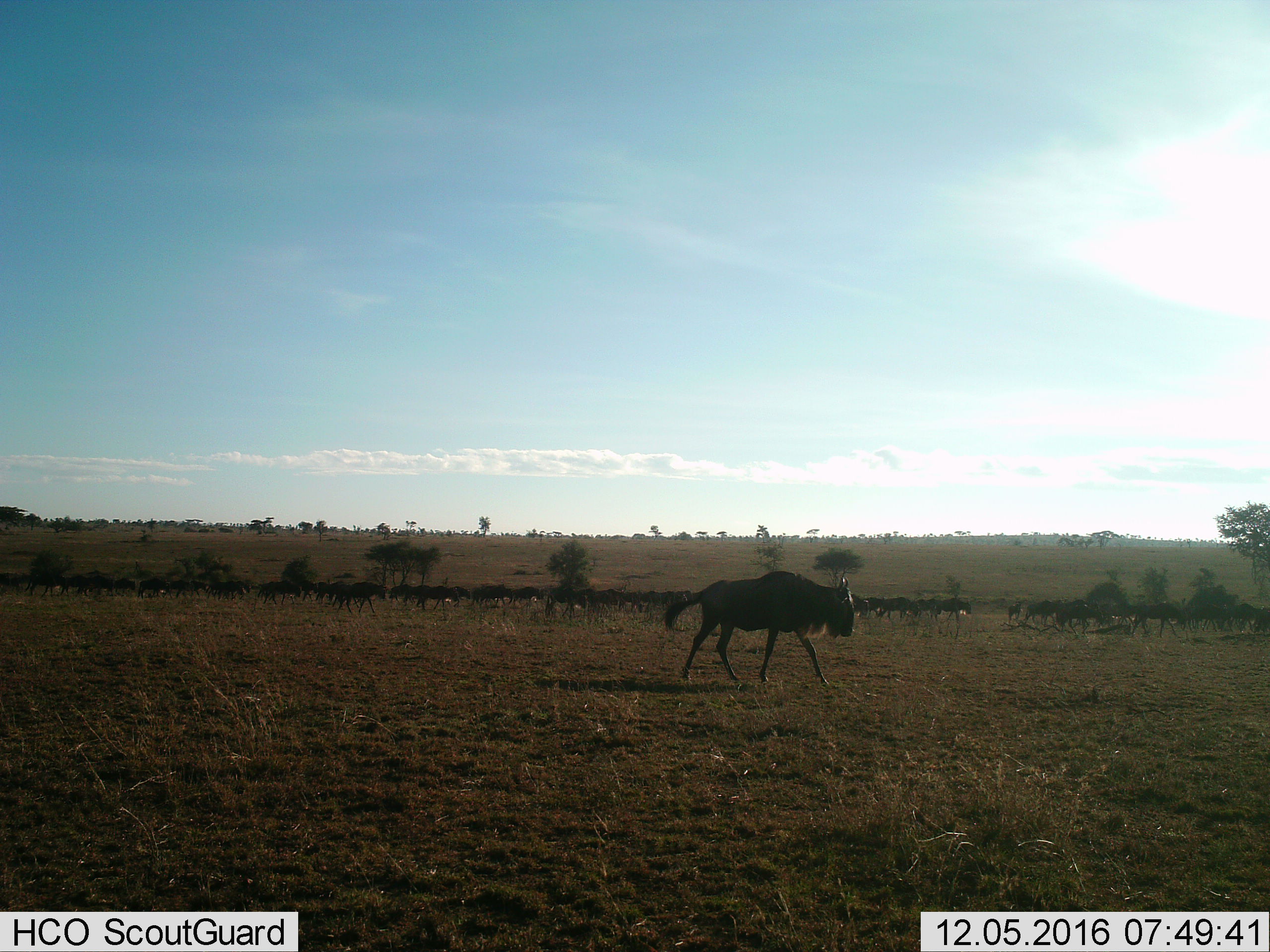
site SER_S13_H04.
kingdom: Animalia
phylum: Chordata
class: Mammalia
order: Artiodactyla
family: Bovidae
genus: Connochaetes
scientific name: Connochaetes taurinus taurinus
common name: blue wildebeest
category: wildebeestblue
Wildebeestblue (blue wildebeest) (Connochaetes taurinus taurinus), count 11-50. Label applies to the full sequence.